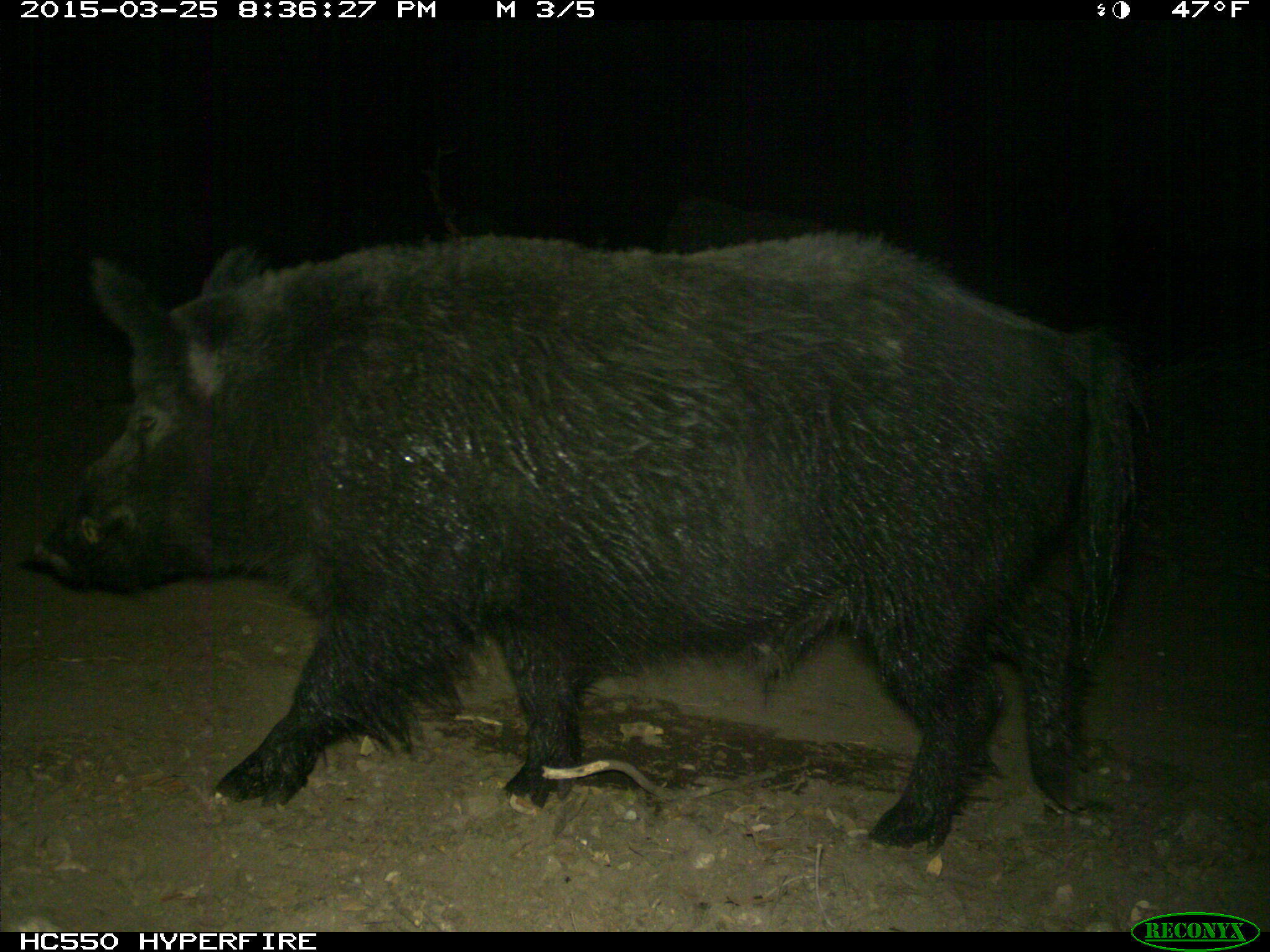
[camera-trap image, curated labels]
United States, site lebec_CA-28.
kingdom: Animalia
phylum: Chordata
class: Mammalia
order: Artiodactyla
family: Suidae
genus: Sus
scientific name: Sus scrofa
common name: wild boar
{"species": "Sus scrofa (wild boar)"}